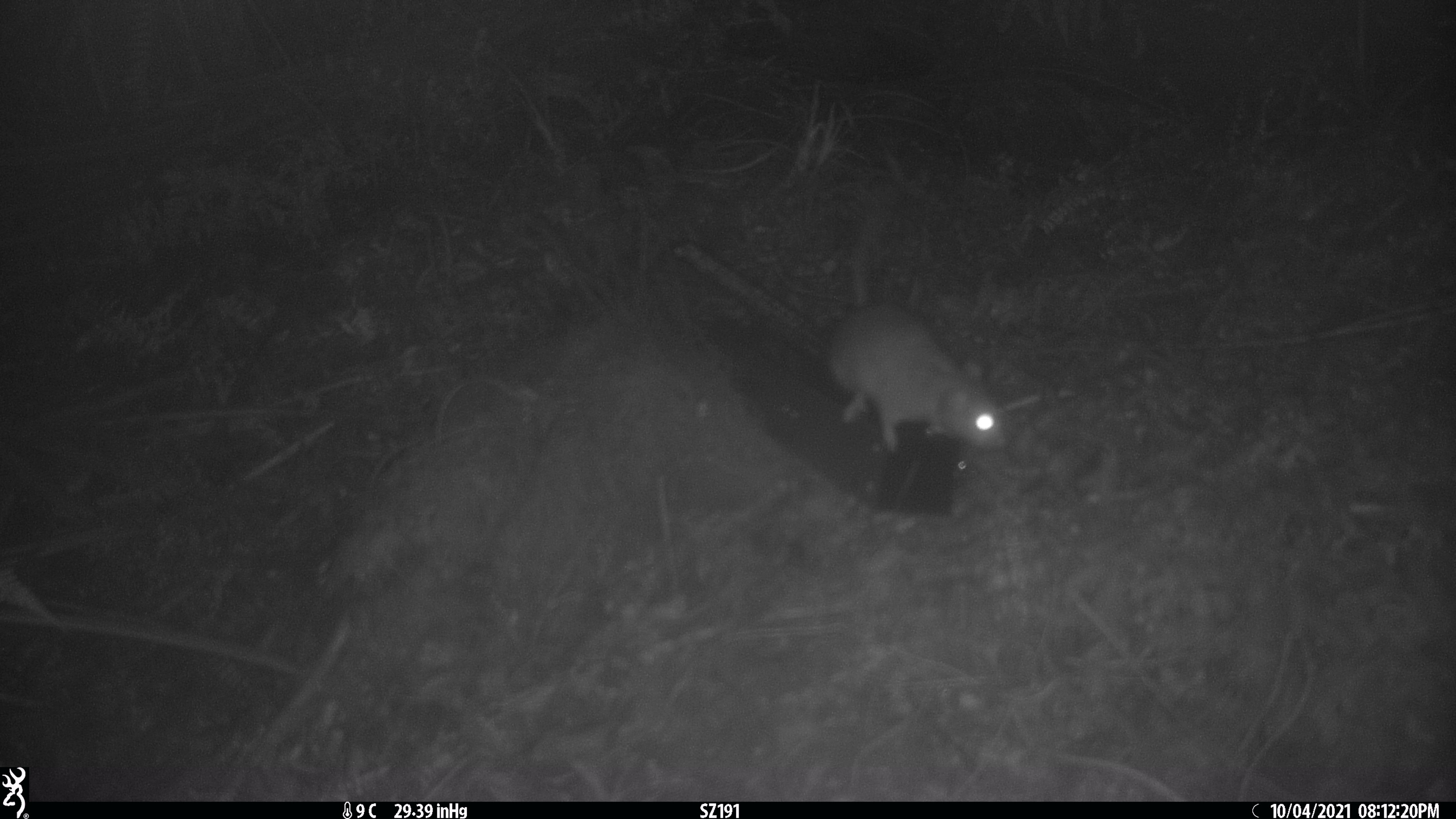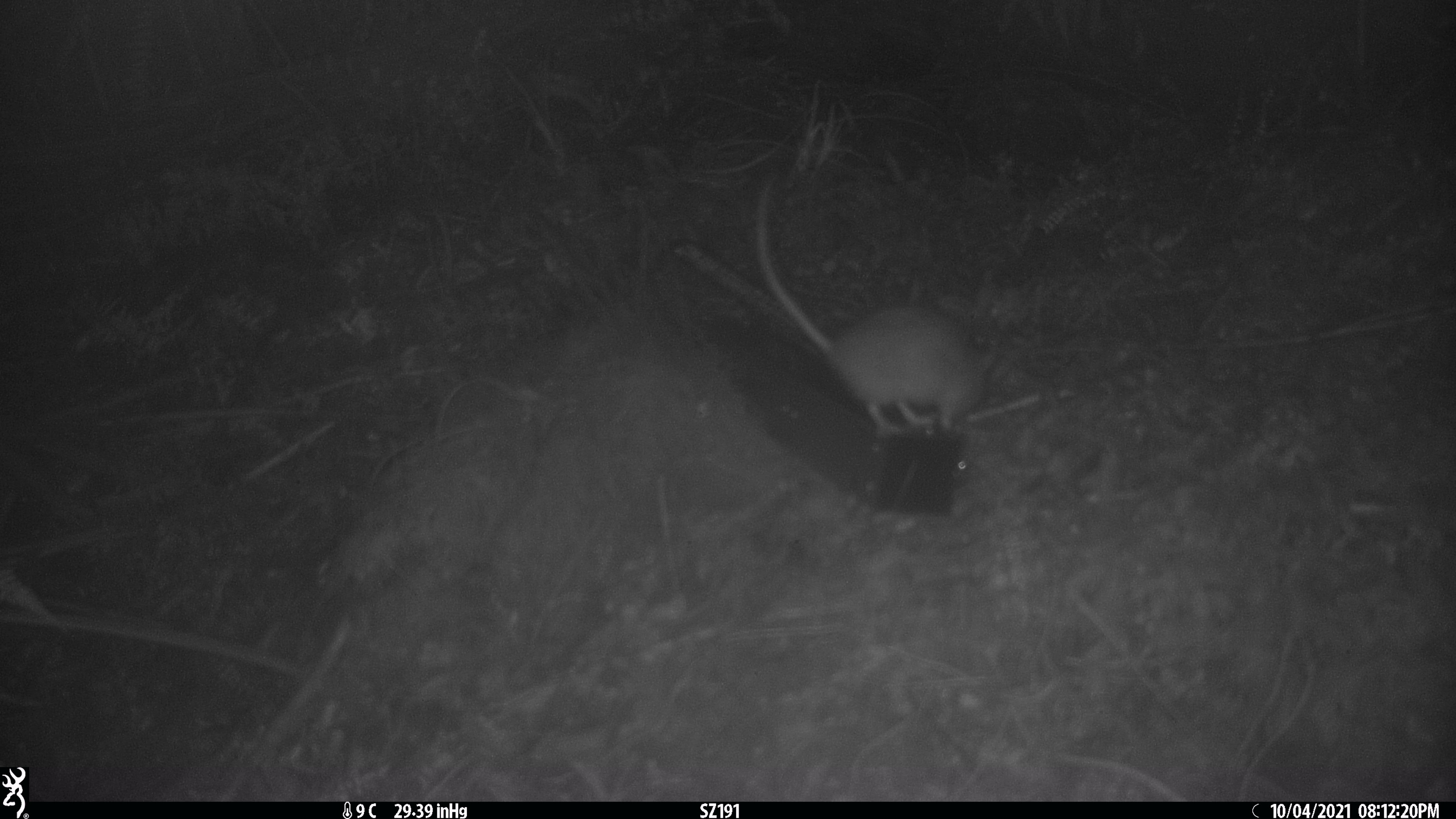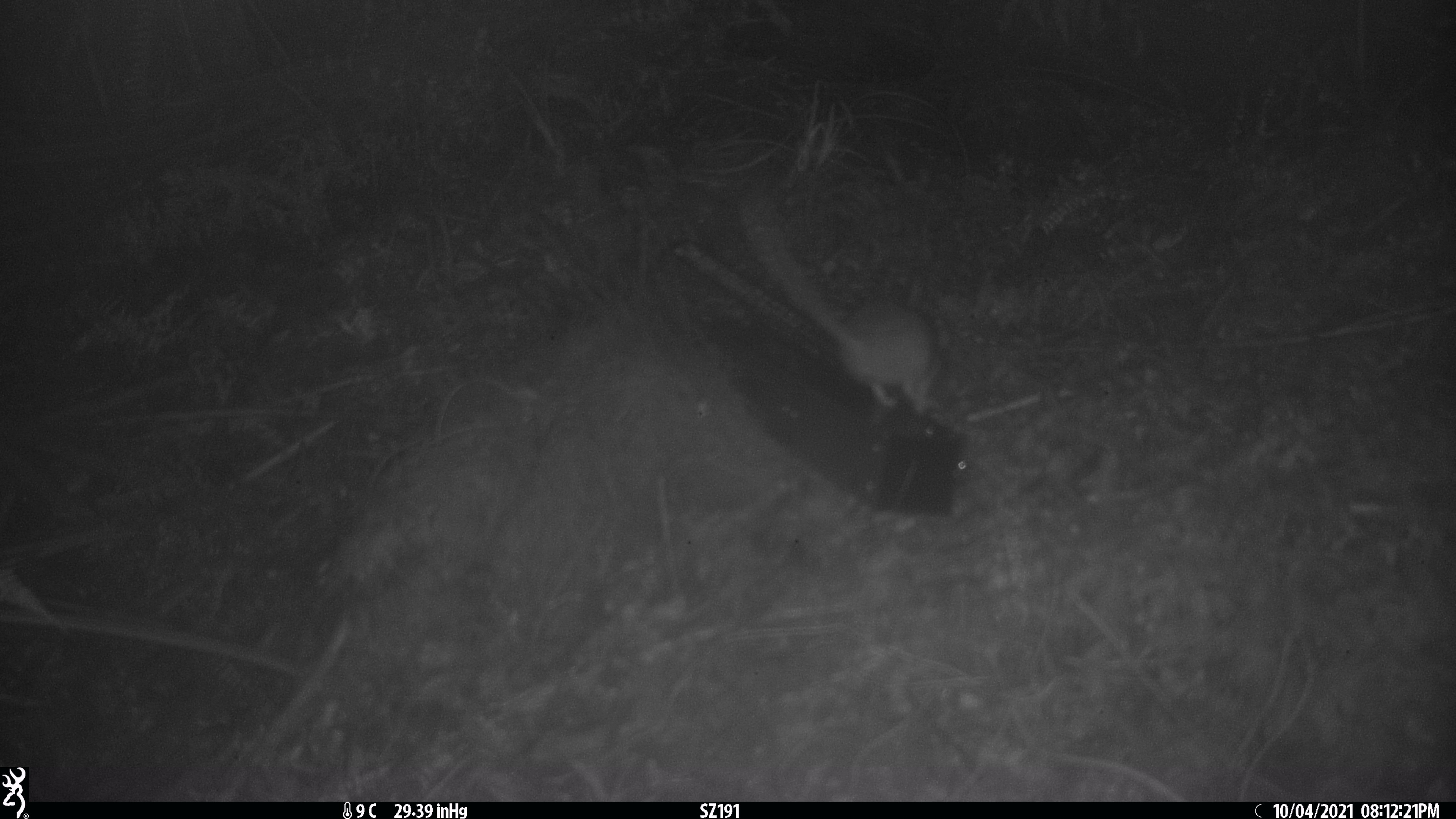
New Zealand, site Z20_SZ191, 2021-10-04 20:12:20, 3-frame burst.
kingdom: Animalia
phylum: Chordata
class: Mammalia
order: Rodentia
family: Muridae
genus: Rattus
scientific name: Rattus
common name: rat